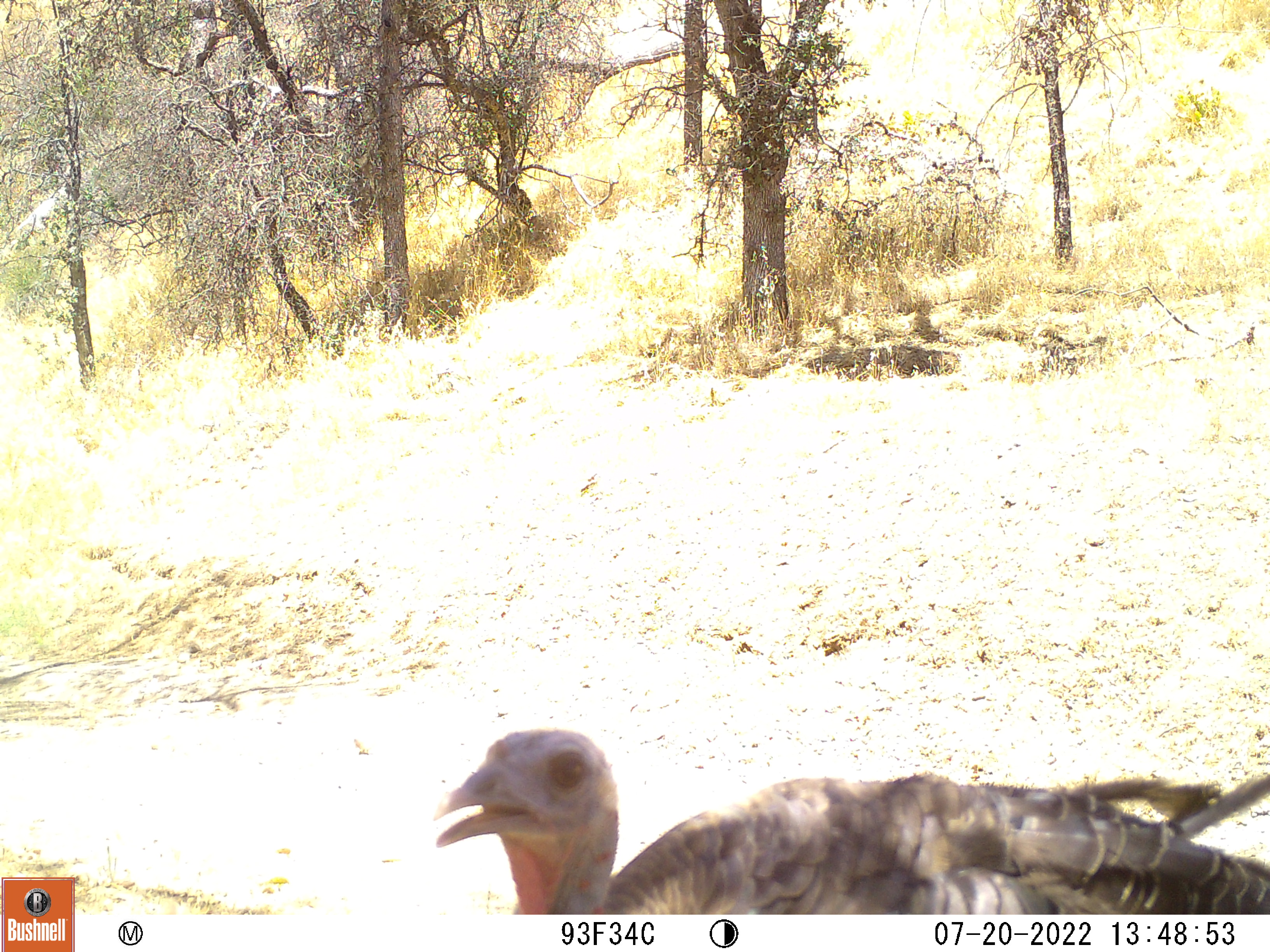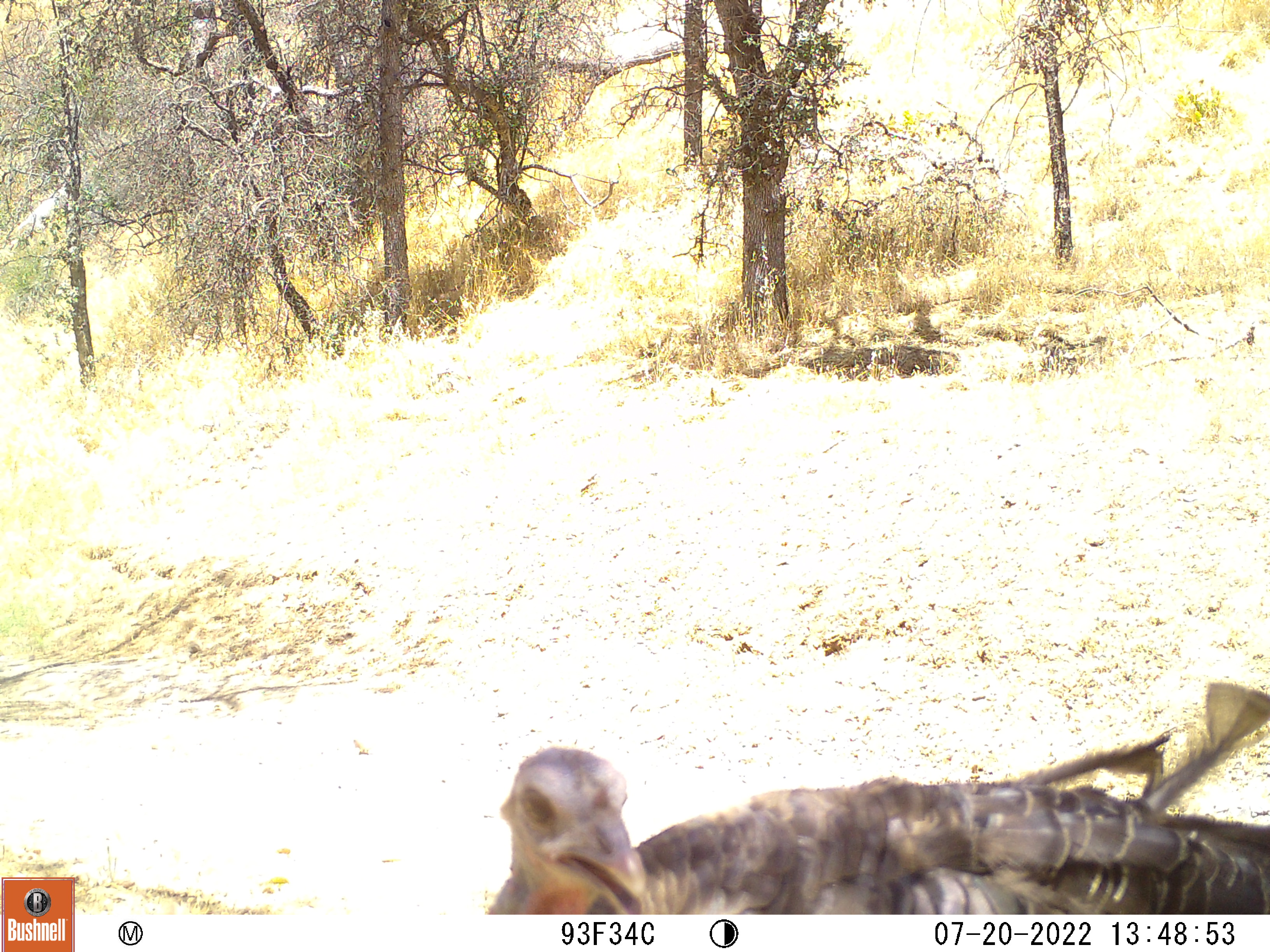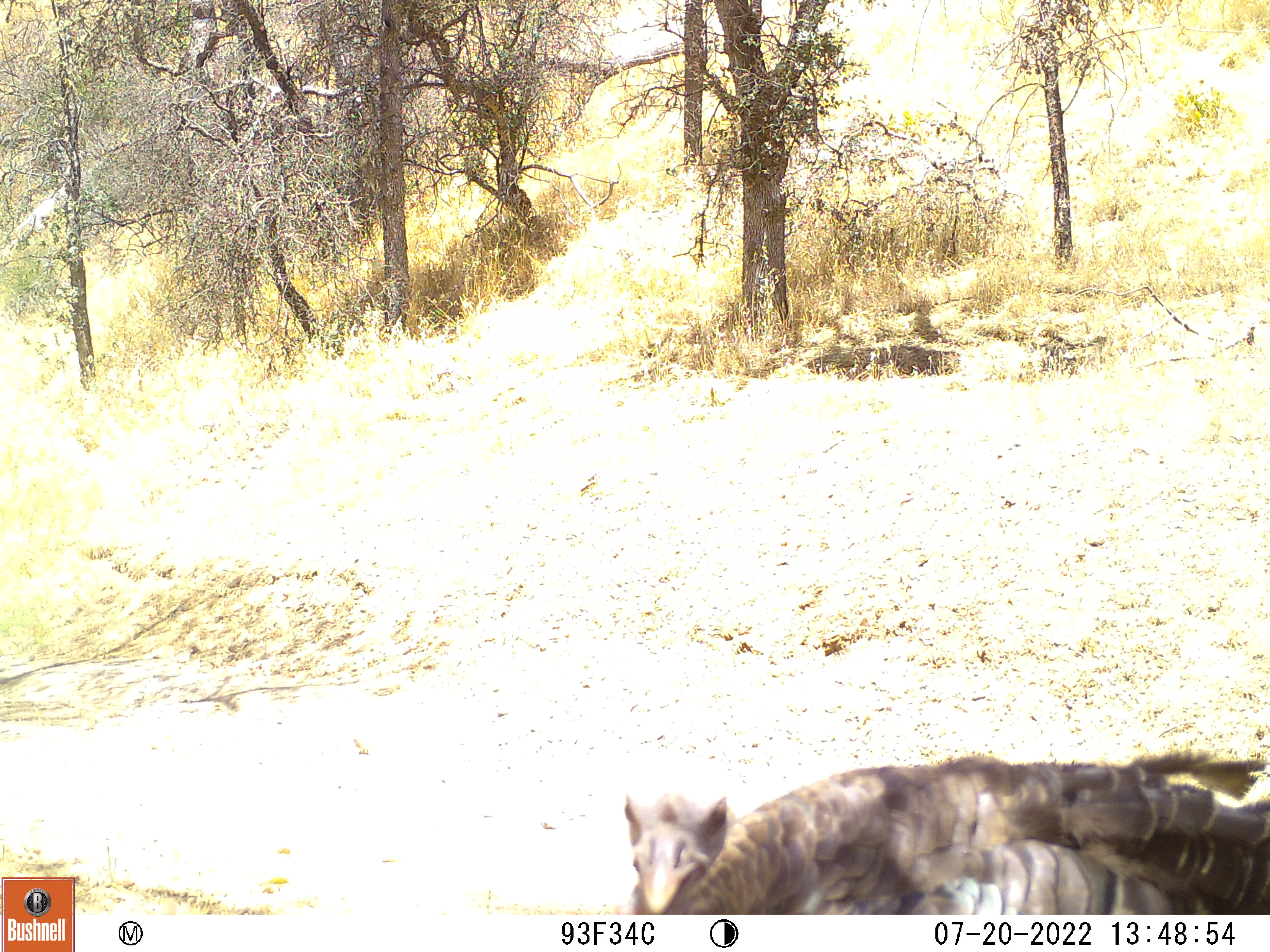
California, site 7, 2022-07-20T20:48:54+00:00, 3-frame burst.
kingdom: Animalia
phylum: Chordata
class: Aves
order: Galliformes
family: Phasianidae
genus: Meleagris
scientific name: Meleagris gallopavo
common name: turkey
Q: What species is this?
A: Turkey (Meleagris gallopavo).